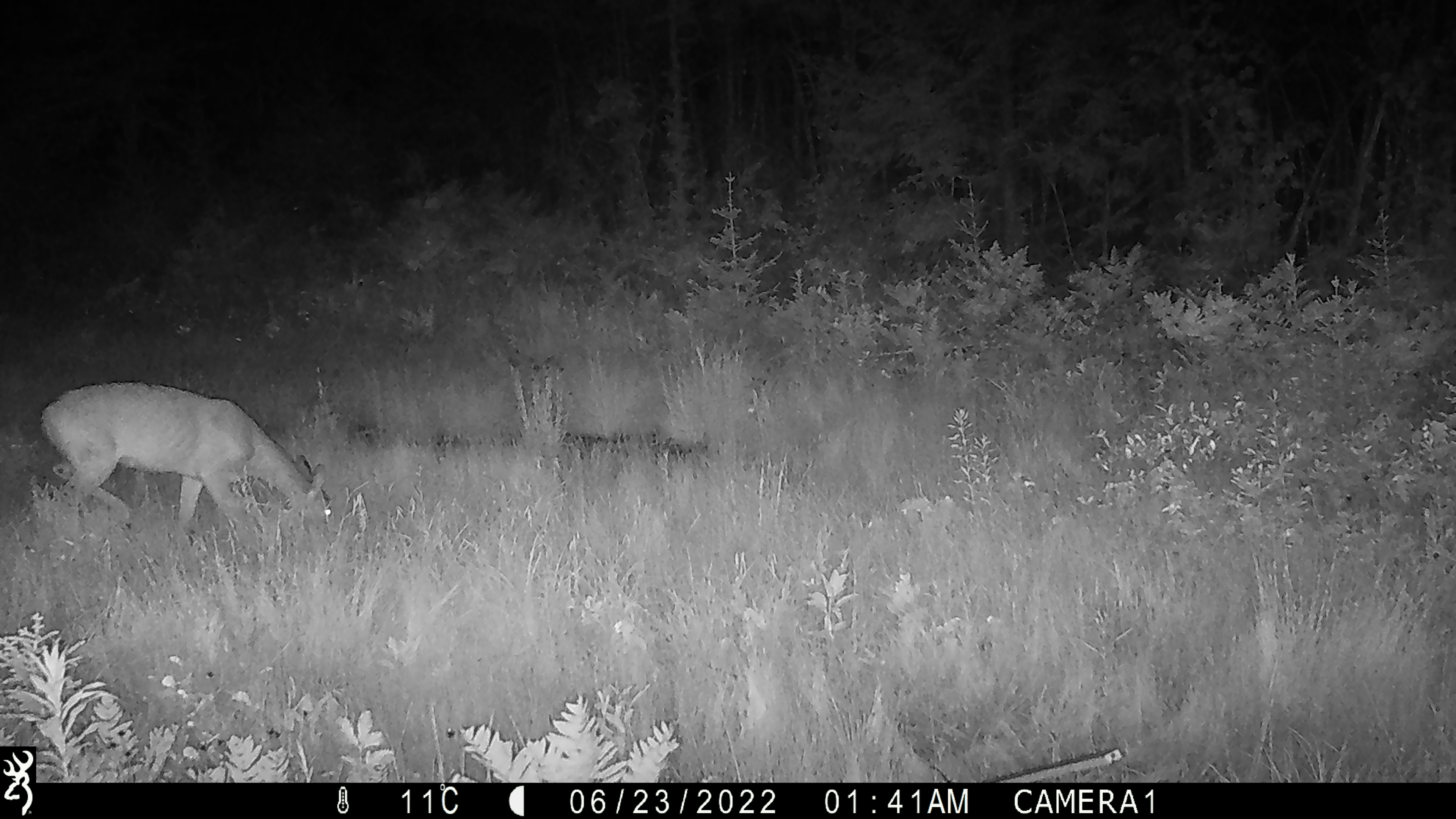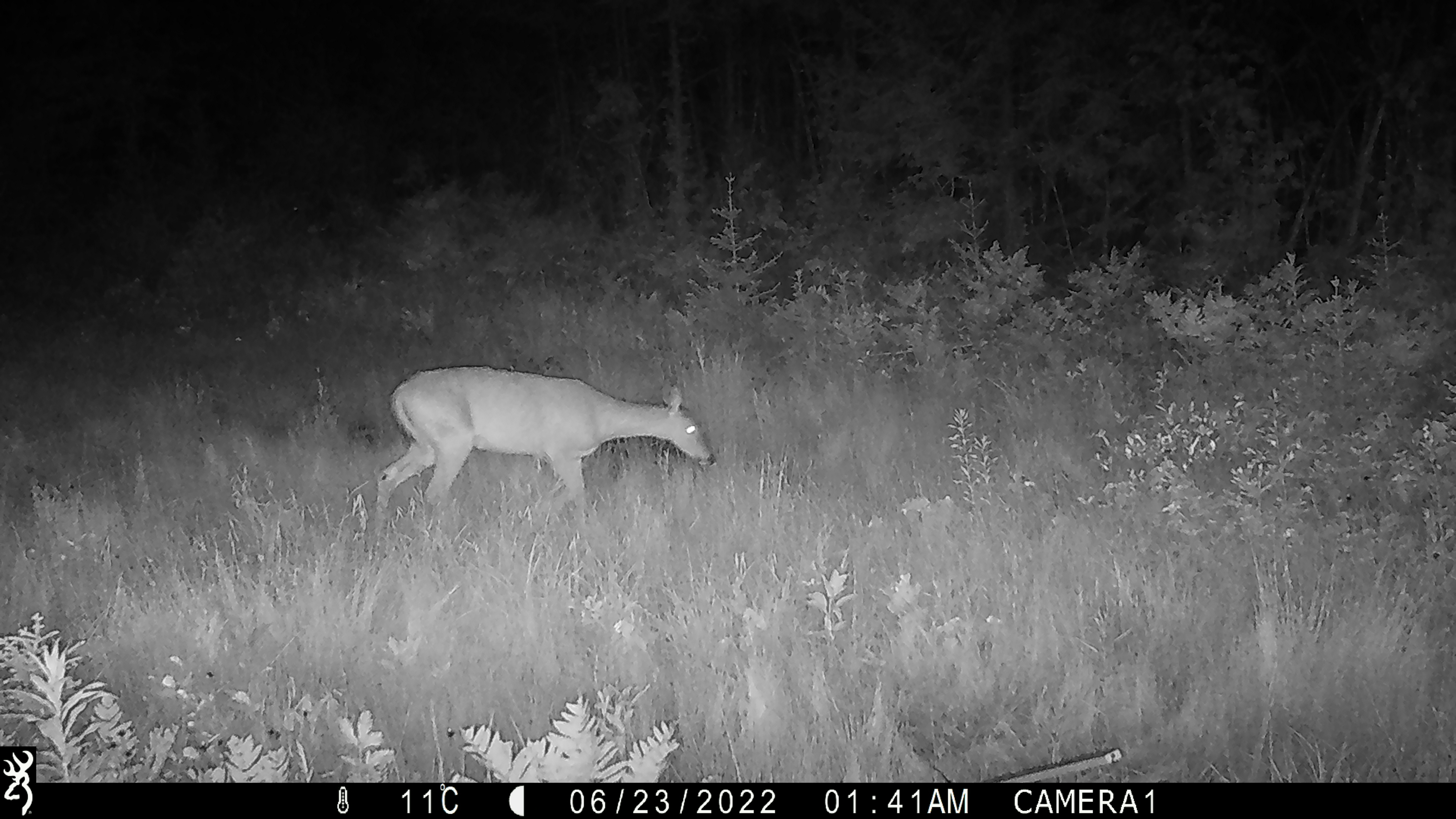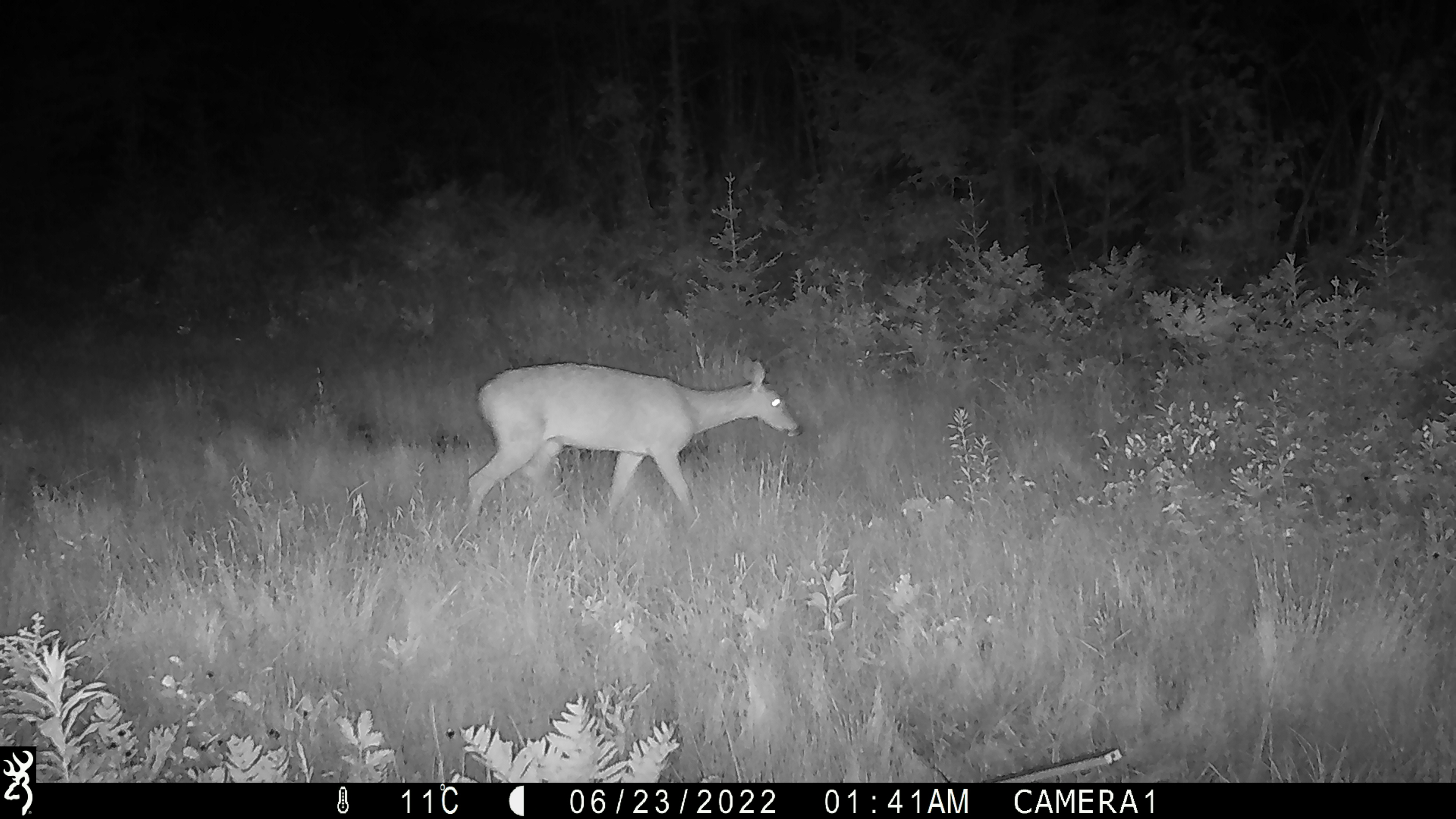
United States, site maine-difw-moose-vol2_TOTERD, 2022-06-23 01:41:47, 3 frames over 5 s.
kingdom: Animalia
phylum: Chordata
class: Mammalia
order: Artiodactyla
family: Cervidae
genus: Odocoileus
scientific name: Odocoileus virginianus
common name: white-tailed deer